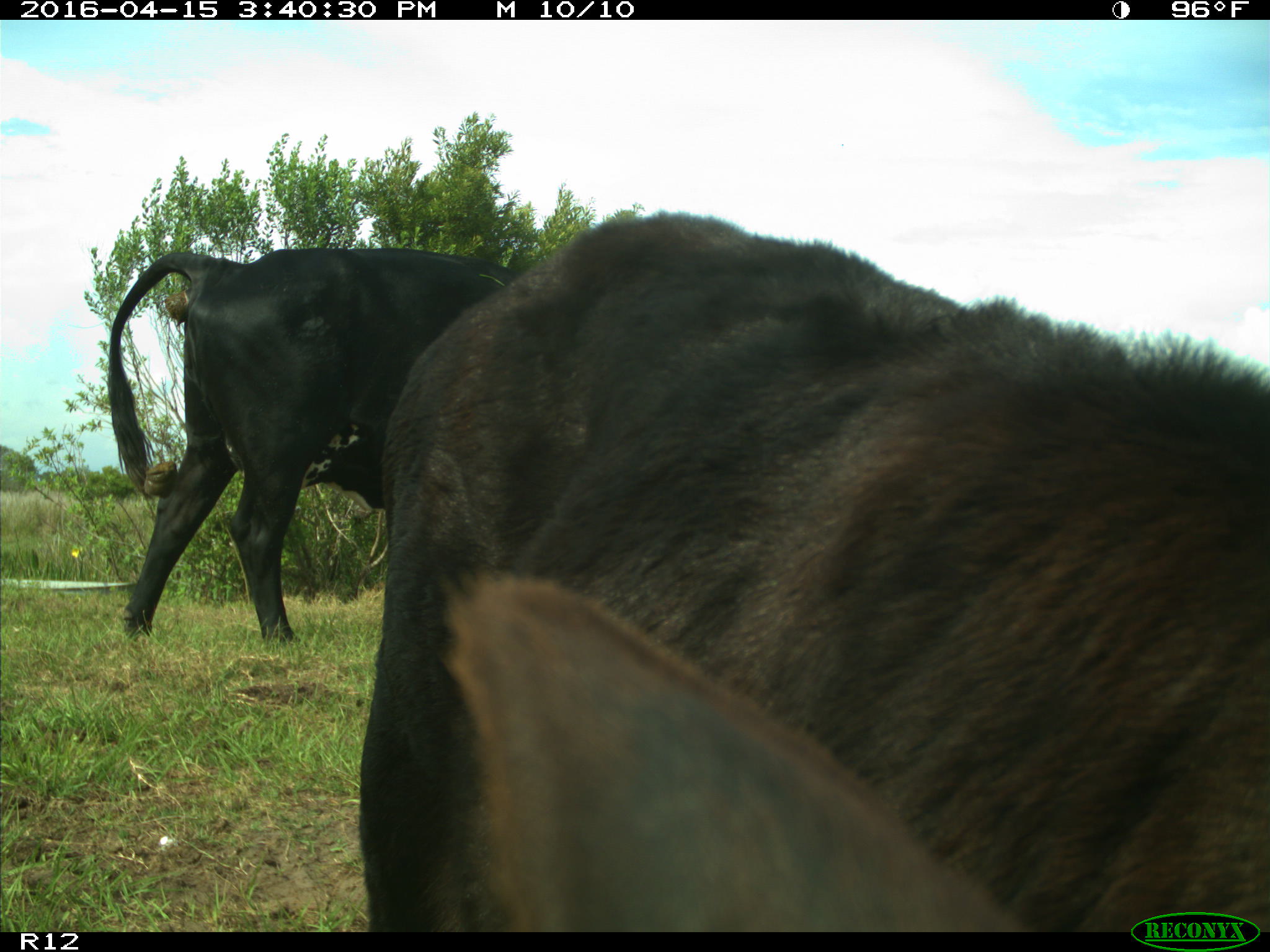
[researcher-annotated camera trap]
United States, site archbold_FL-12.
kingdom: Animalia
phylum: Chordata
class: Mammalia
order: Artiodactyla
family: Bovidae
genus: Bos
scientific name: Bos taurus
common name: domestic cow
Bos taurus (domestic cow).